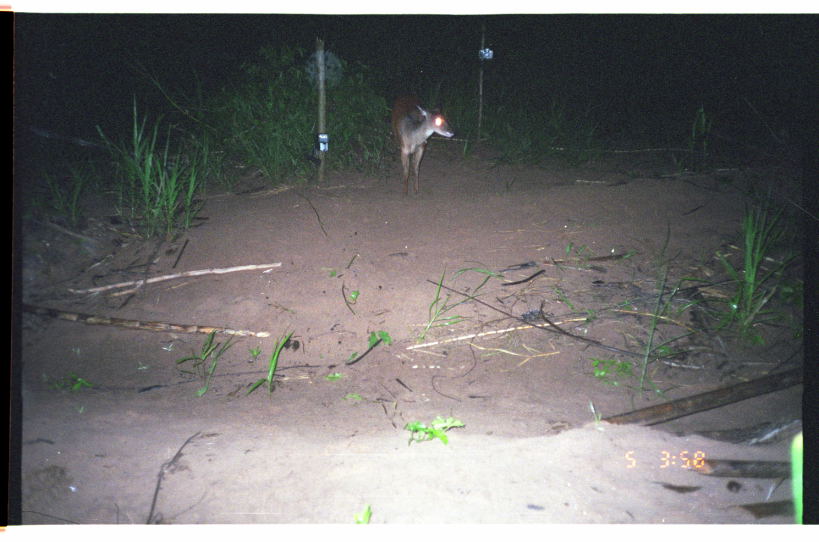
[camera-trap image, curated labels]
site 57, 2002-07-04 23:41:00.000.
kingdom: Animalia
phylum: Chordata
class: Mammalia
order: Artiodactyla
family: Cervidae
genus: Mazama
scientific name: Mazama americana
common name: red brocket